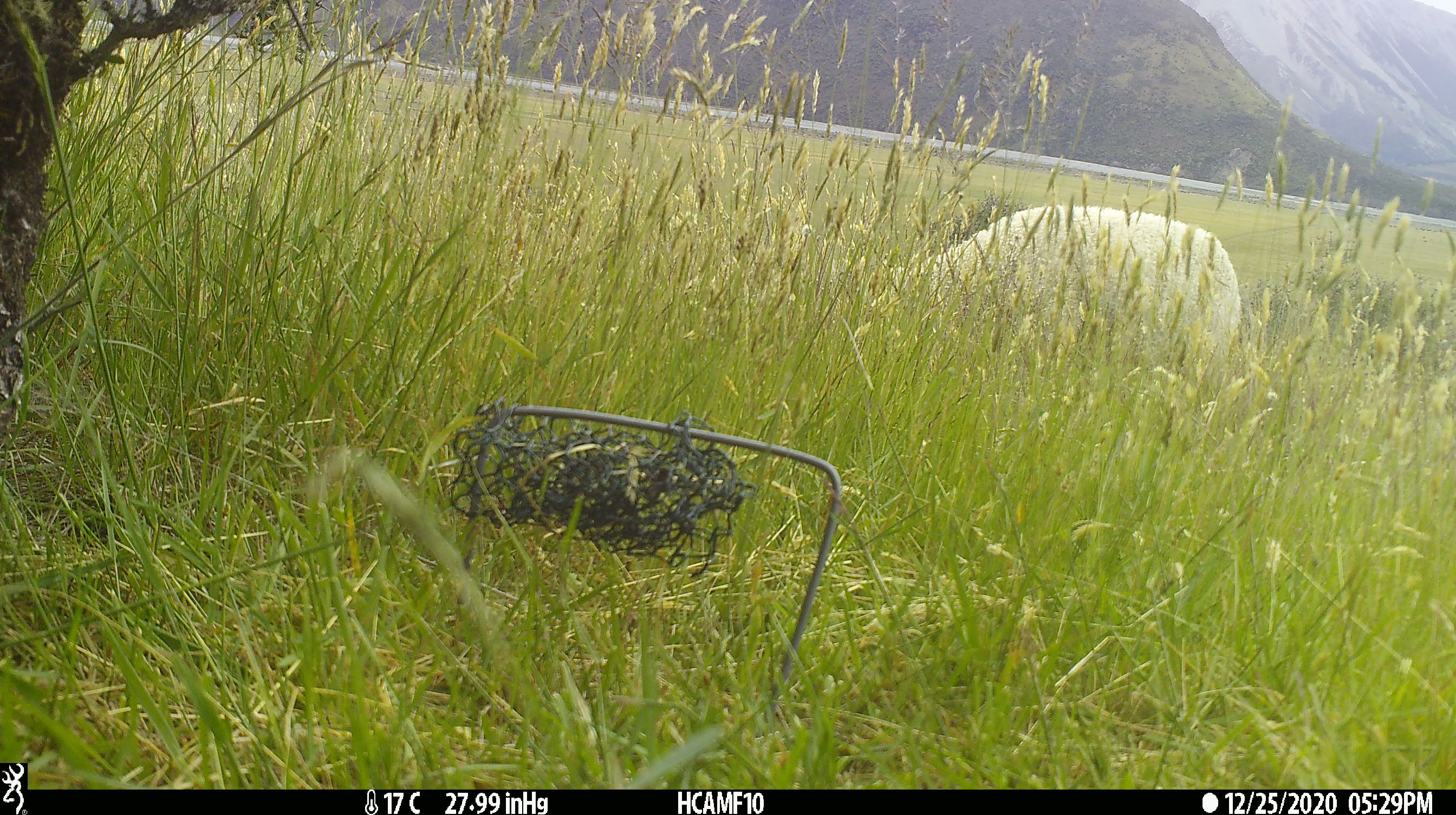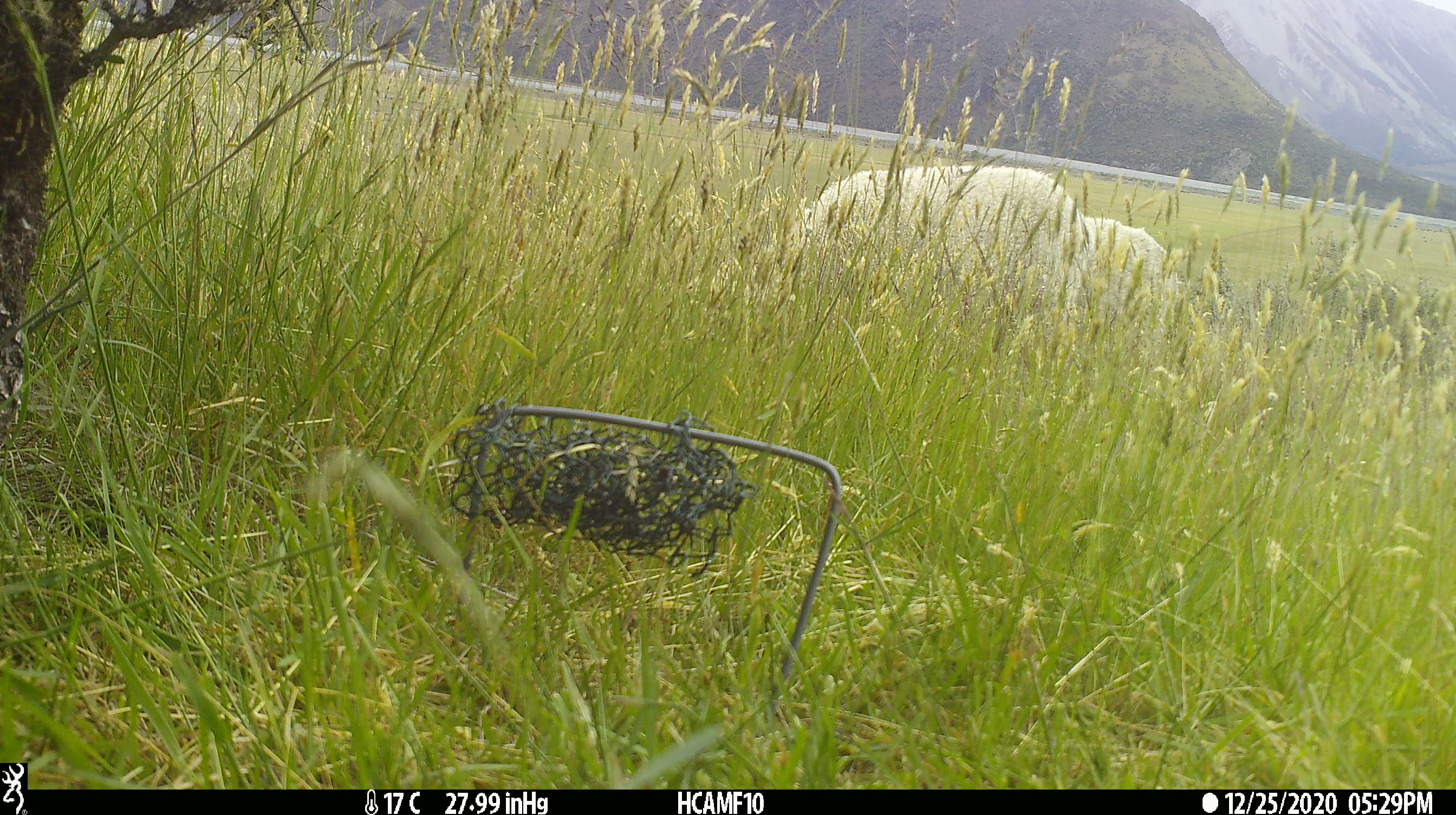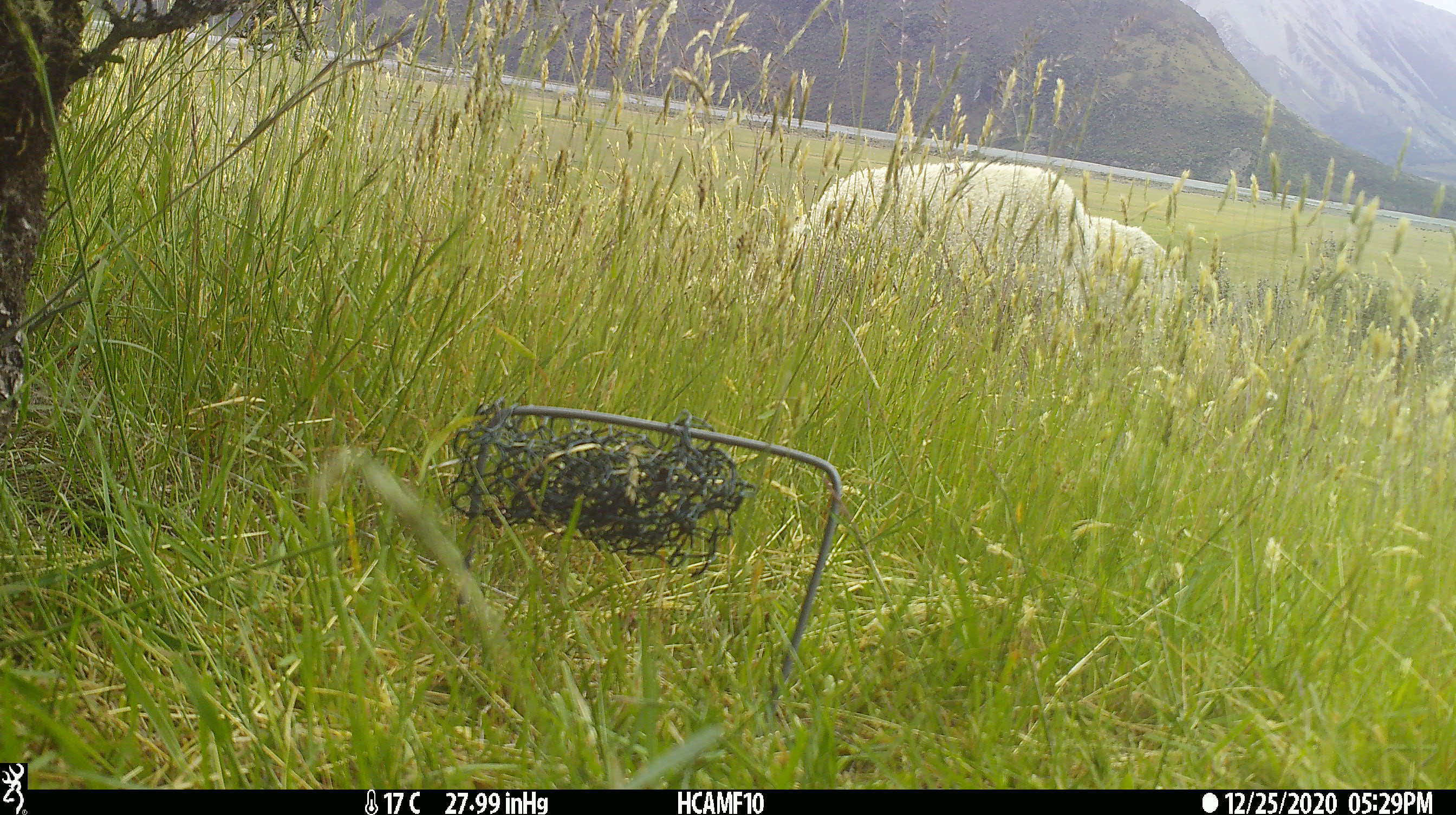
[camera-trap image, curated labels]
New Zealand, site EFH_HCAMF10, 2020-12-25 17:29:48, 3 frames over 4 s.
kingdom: Animalia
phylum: Chordata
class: Mammalia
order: Artiodactyla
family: Bovidae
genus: Ovis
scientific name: Ovis aries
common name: domestic sheep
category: sheep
Sheep (domestic sheep) (Ovis aries).